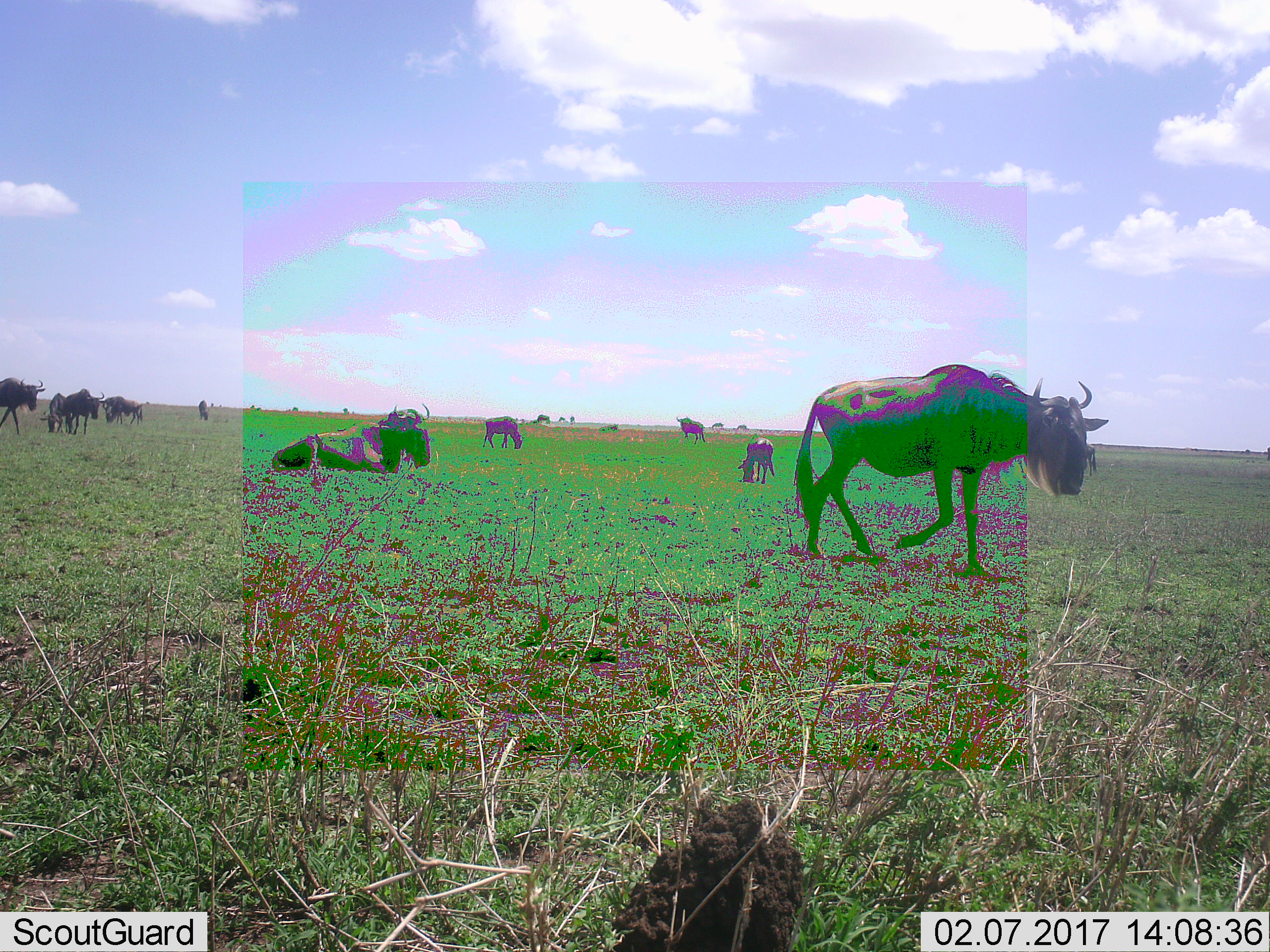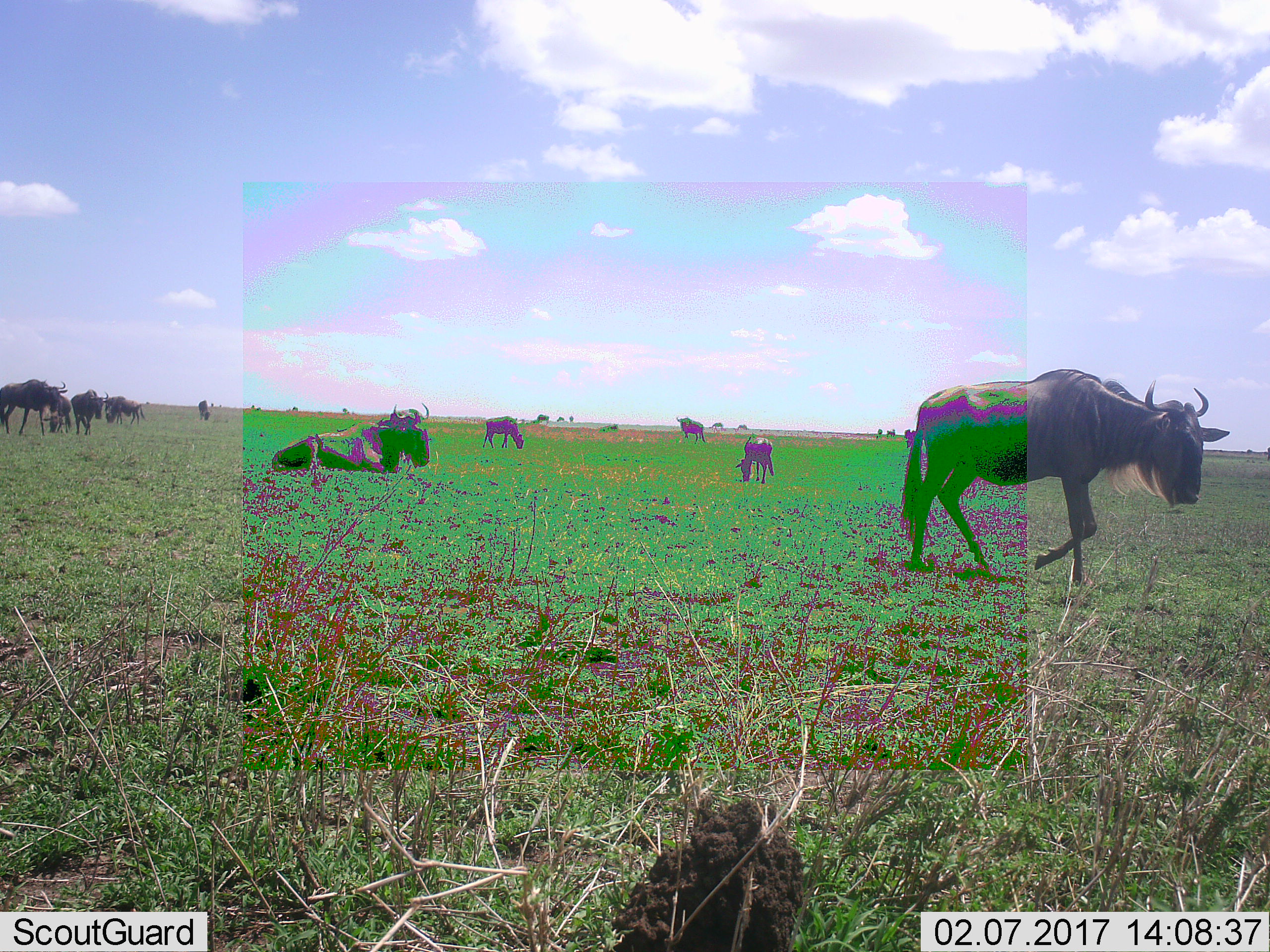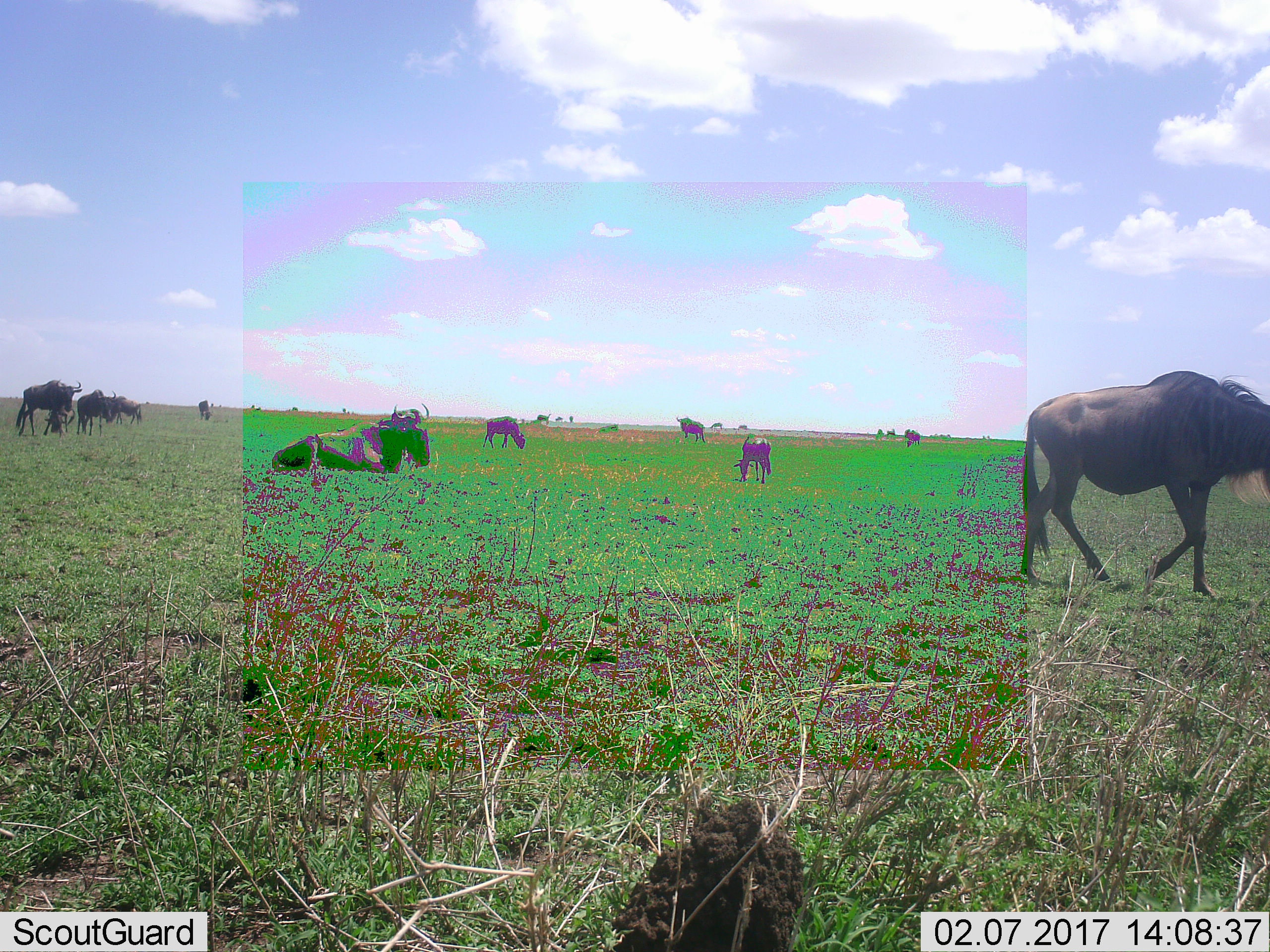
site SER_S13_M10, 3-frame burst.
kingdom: Animalia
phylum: Chordata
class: Mammalia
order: Artiodactyla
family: Bovidae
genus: Connochaetes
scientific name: Connochaetes taurinus taurinus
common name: blue wildebeest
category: wildebeestblue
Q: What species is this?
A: Wildebeestblue (blue wildebeest) (Connochaetes taurinus taurinus).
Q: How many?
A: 11-50.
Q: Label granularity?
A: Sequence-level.